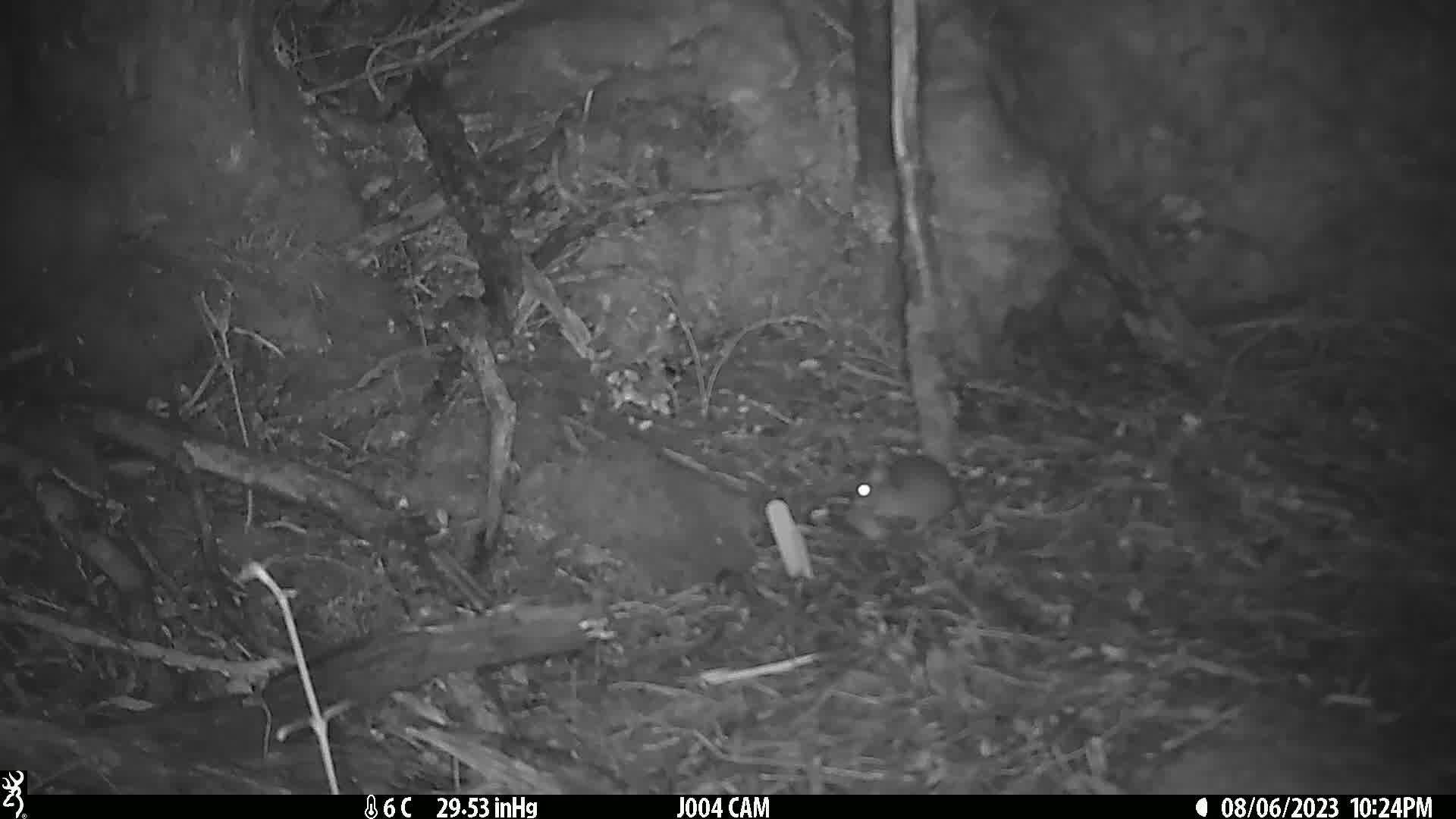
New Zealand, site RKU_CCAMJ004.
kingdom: Animalia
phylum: Chordata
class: Mammalia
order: Rodentia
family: Muridae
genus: Rattus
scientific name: Rattus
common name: rat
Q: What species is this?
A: Rat (Rattus).